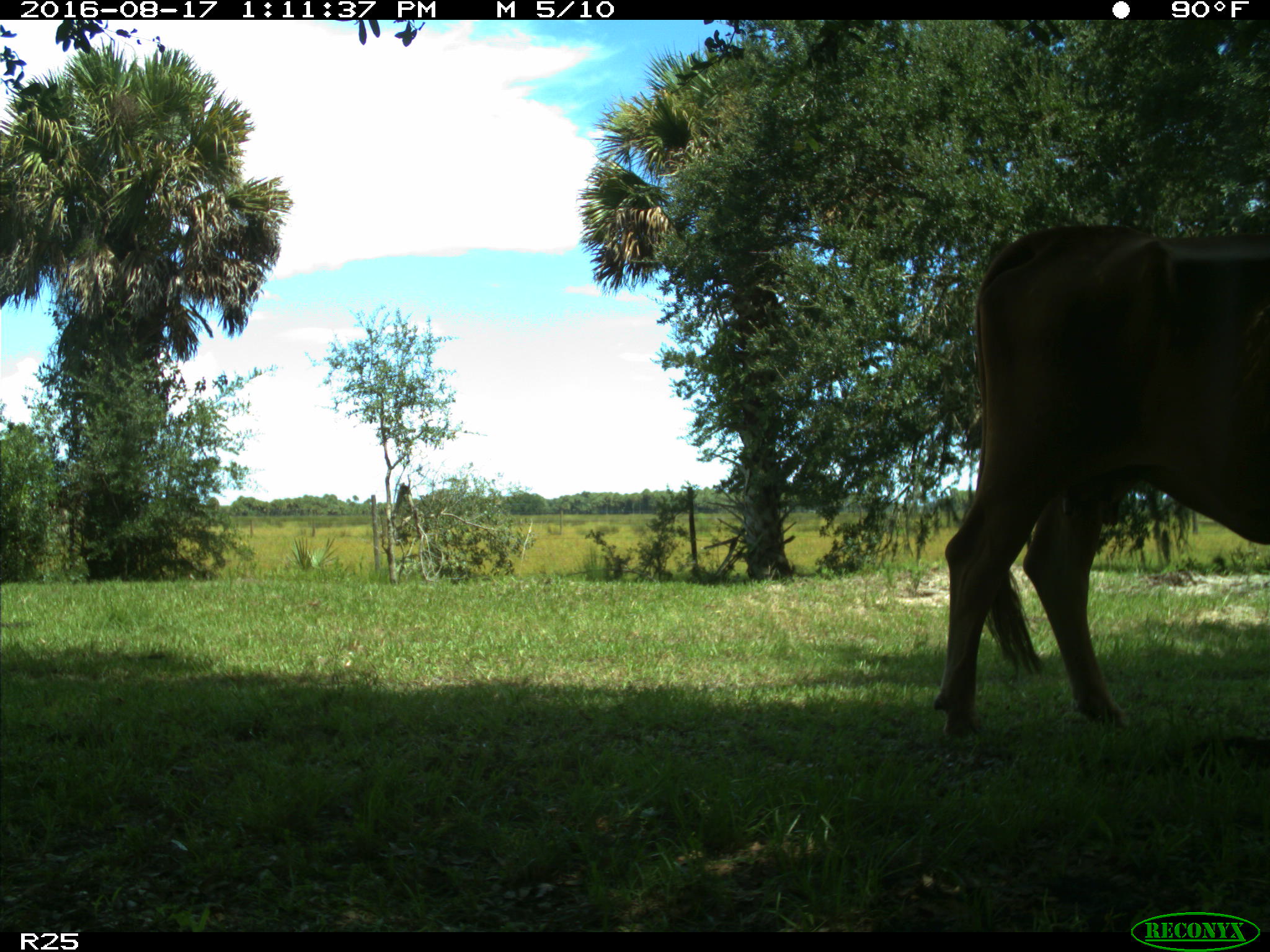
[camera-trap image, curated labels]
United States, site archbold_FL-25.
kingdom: Animalia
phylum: Chordata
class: Mammalia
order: Artiodactyla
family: Bovidae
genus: Bos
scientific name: Bos taurus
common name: domestic cow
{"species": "Bos taurus (domestic cow)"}